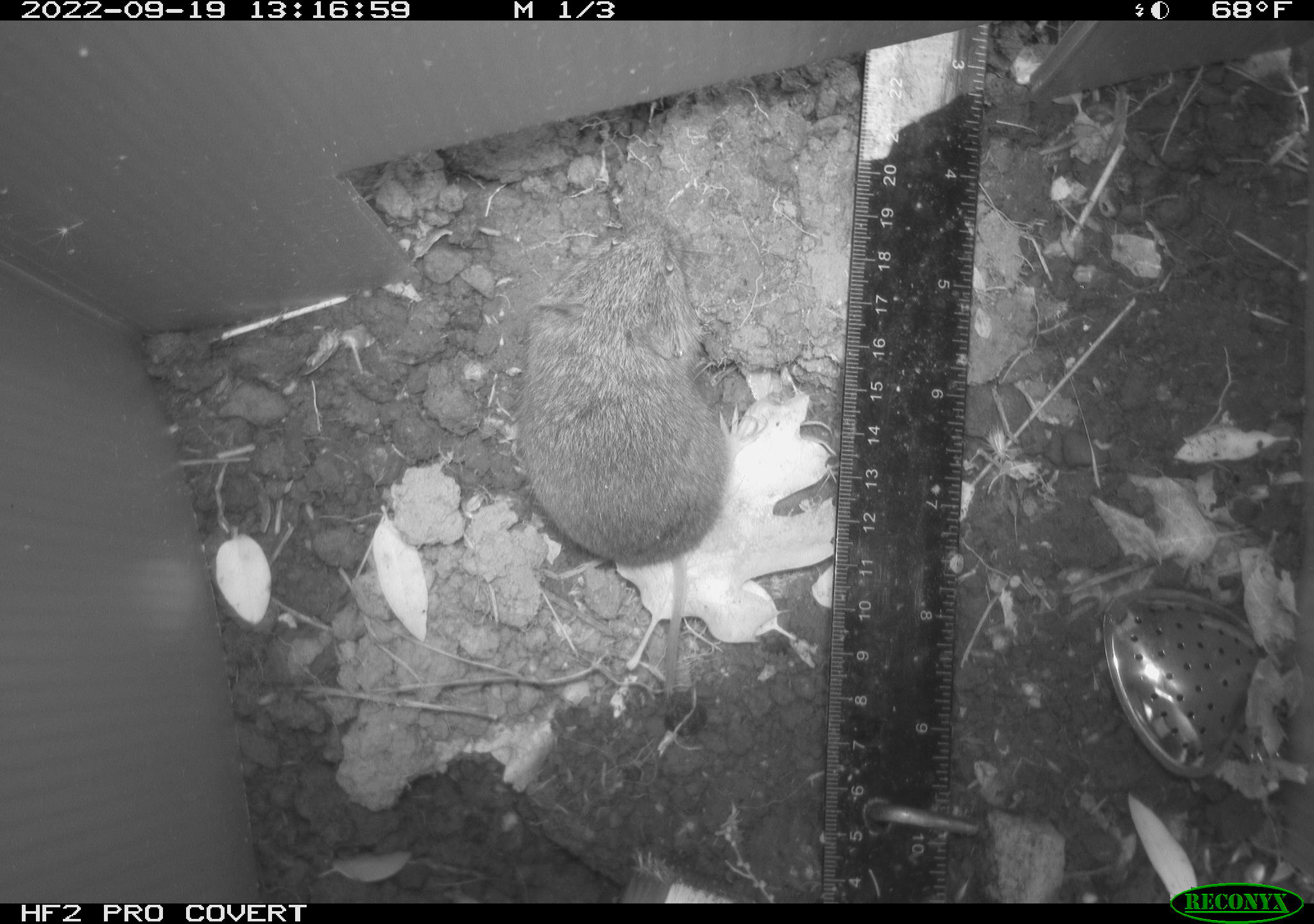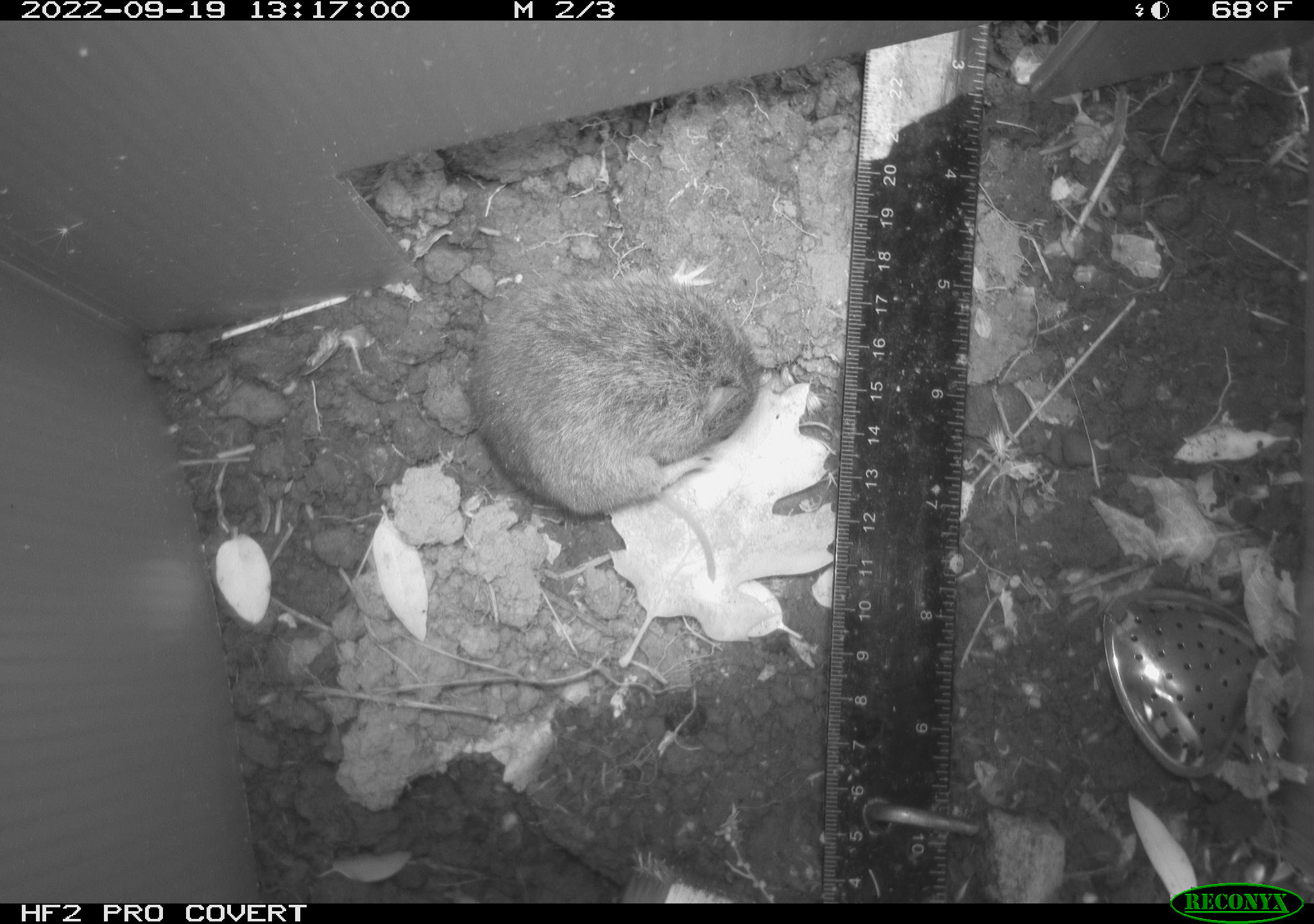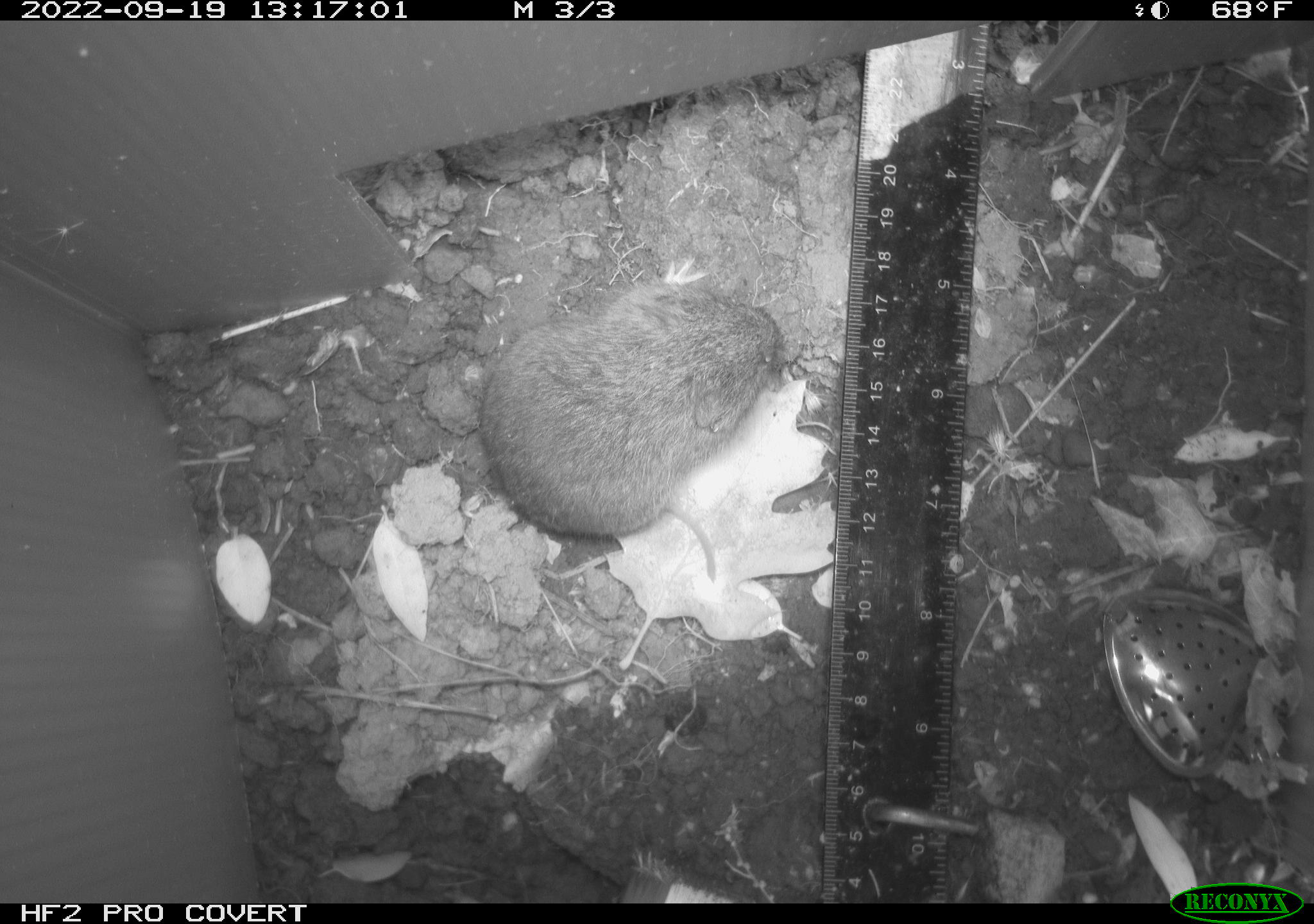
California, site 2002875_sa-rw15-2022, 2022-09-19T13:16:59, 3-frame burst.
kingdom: Animalia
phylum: Chordata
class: Mammalia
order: Rodentia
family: Cricetidae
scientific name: Arvicolinae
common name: voles, lemmings, and muskrats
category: arvicolinae subfamily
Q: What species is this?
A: Arvicolinae subfamily (voles, lemmings, and muskrats) (Arvicolinae).